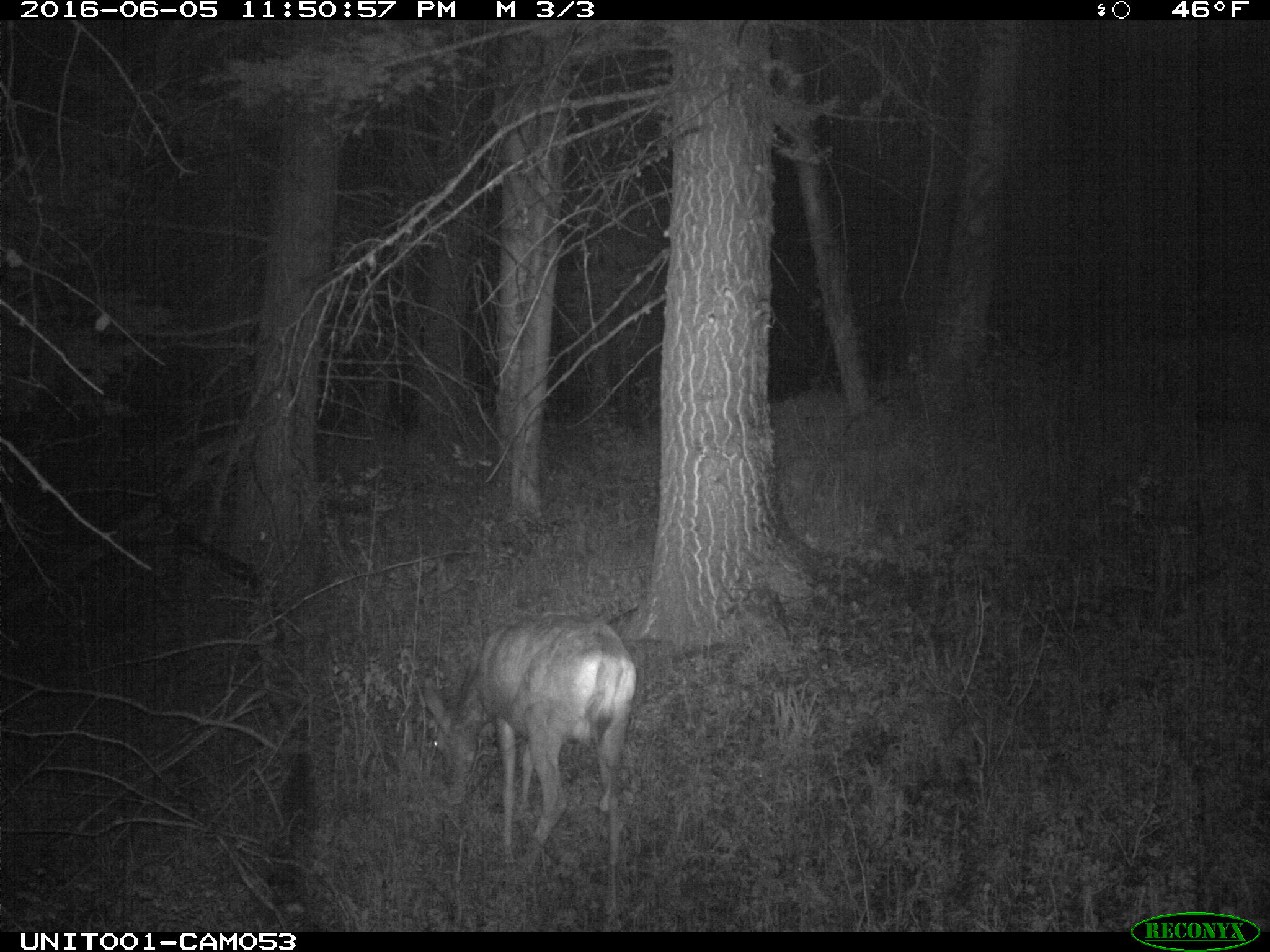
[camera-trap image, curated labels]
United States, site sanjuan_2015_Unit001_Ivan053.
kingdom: Animalia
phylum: Chordata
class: Mammalia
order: Artiodactyla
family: Cervidae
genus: Odocoileus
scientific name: Odocoileus hemionus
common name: mule deer